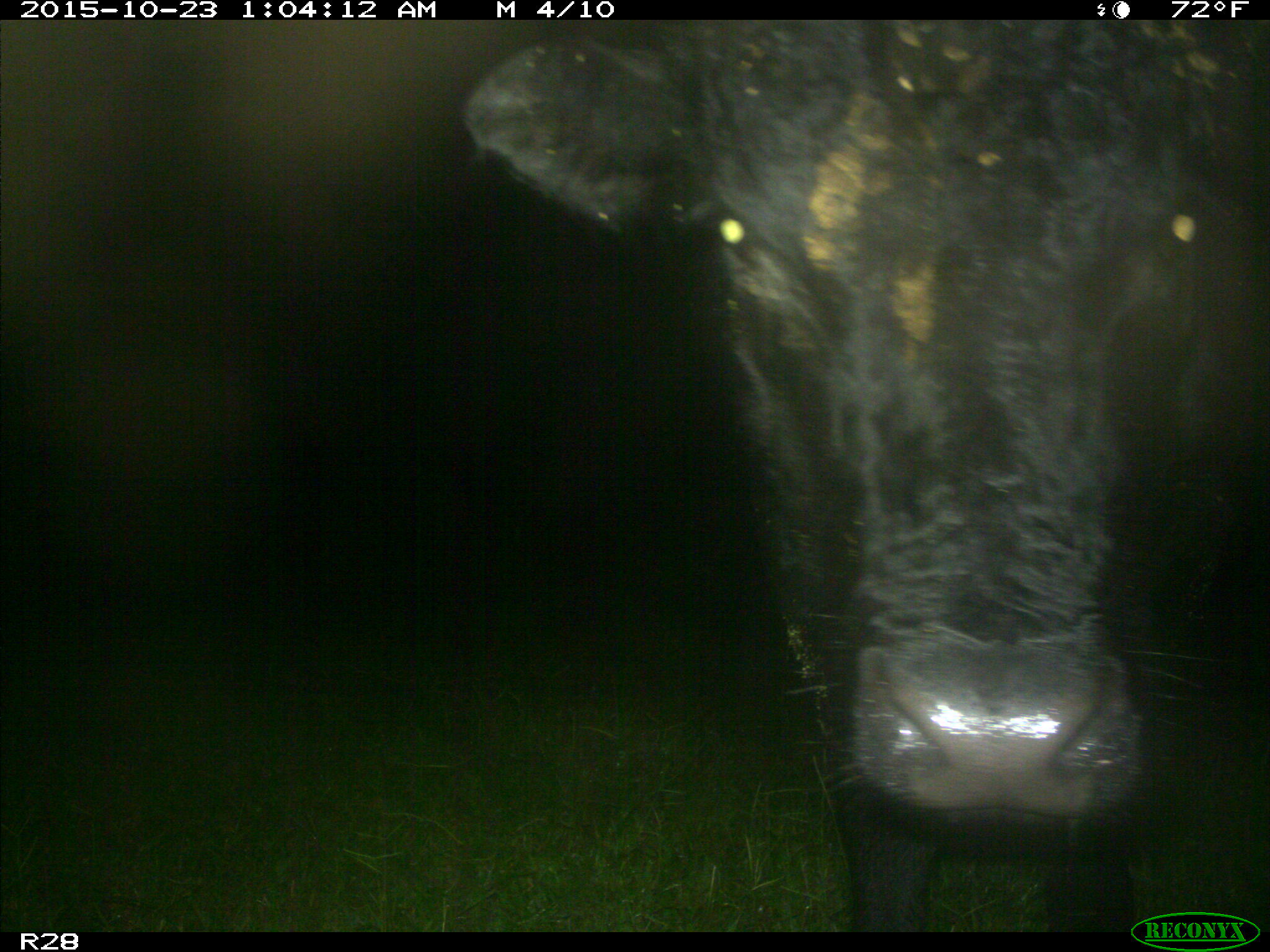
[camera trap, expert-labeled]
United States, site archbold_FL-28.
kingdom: Animalia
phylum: Chordata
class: Mammalia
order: Artiodactyla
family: Bovidae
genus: Bos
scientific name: Bos taurus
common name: domestic cow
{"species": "Bos taurus (domestic cow)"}